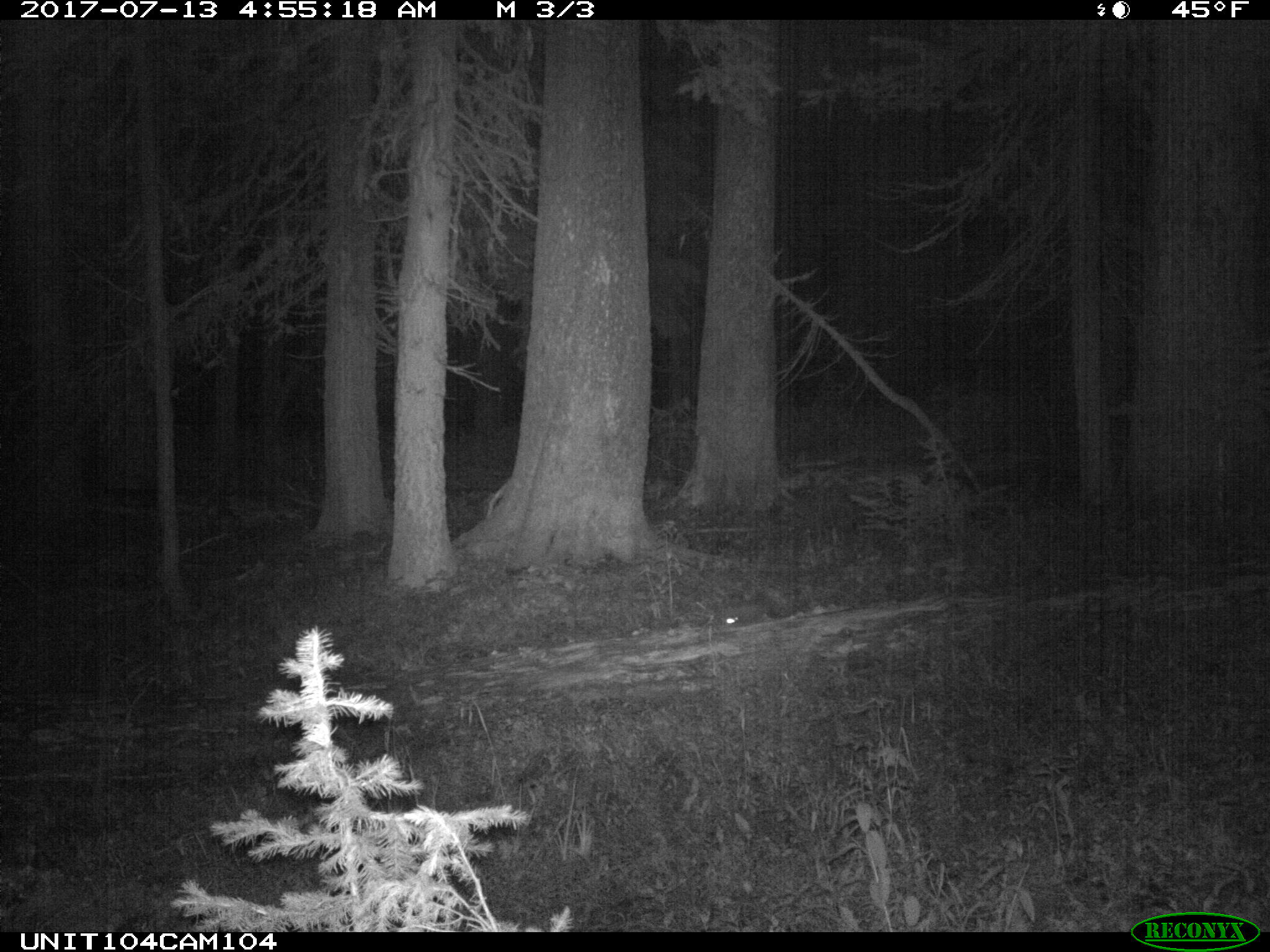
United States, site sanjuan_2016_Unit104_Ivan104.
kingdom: Animalia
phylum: Chordata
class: Mammalia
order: Lagomorpha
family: Leporidae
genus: Lepus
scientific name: Lepus americanus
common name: snowshoe hare